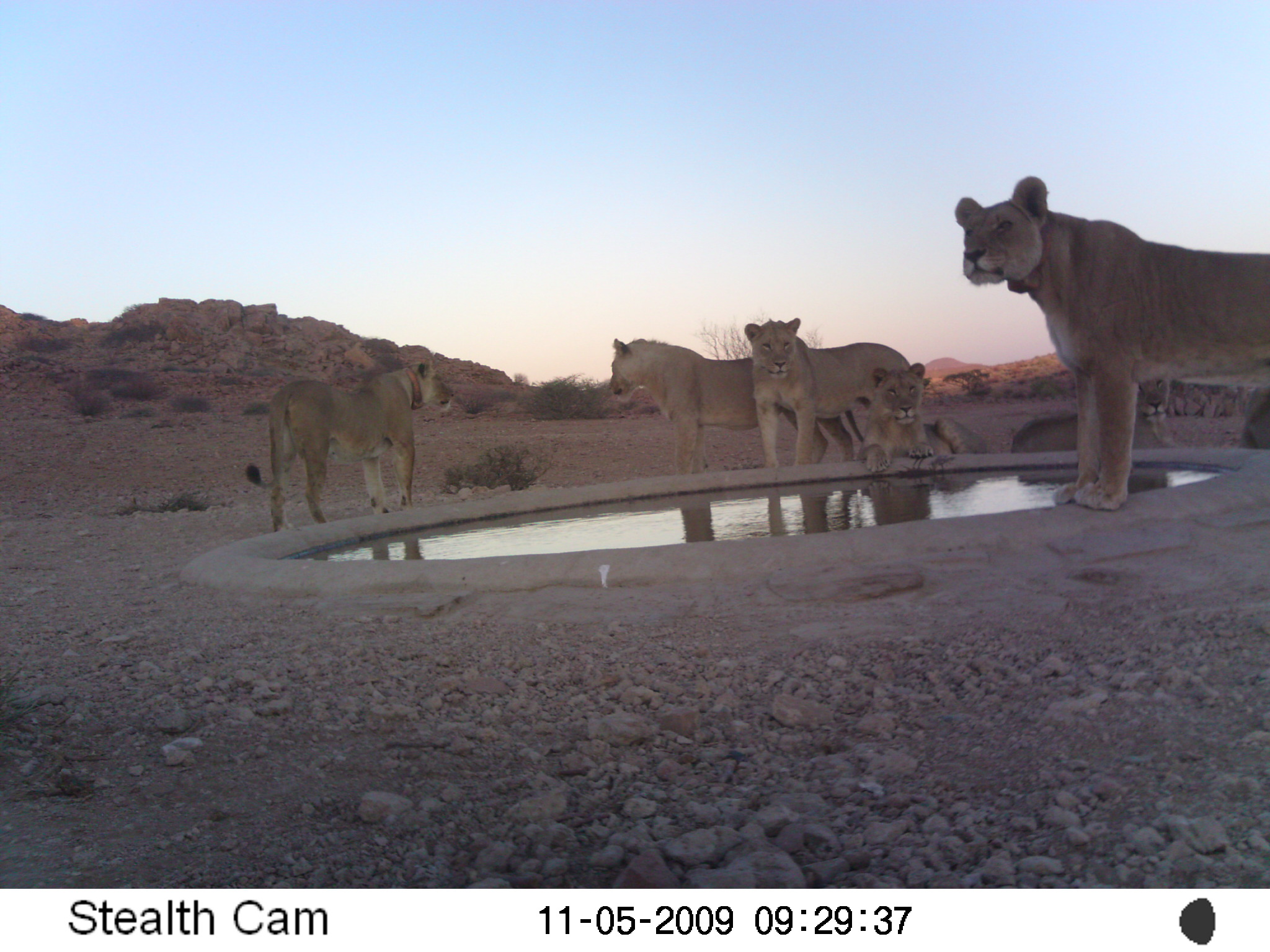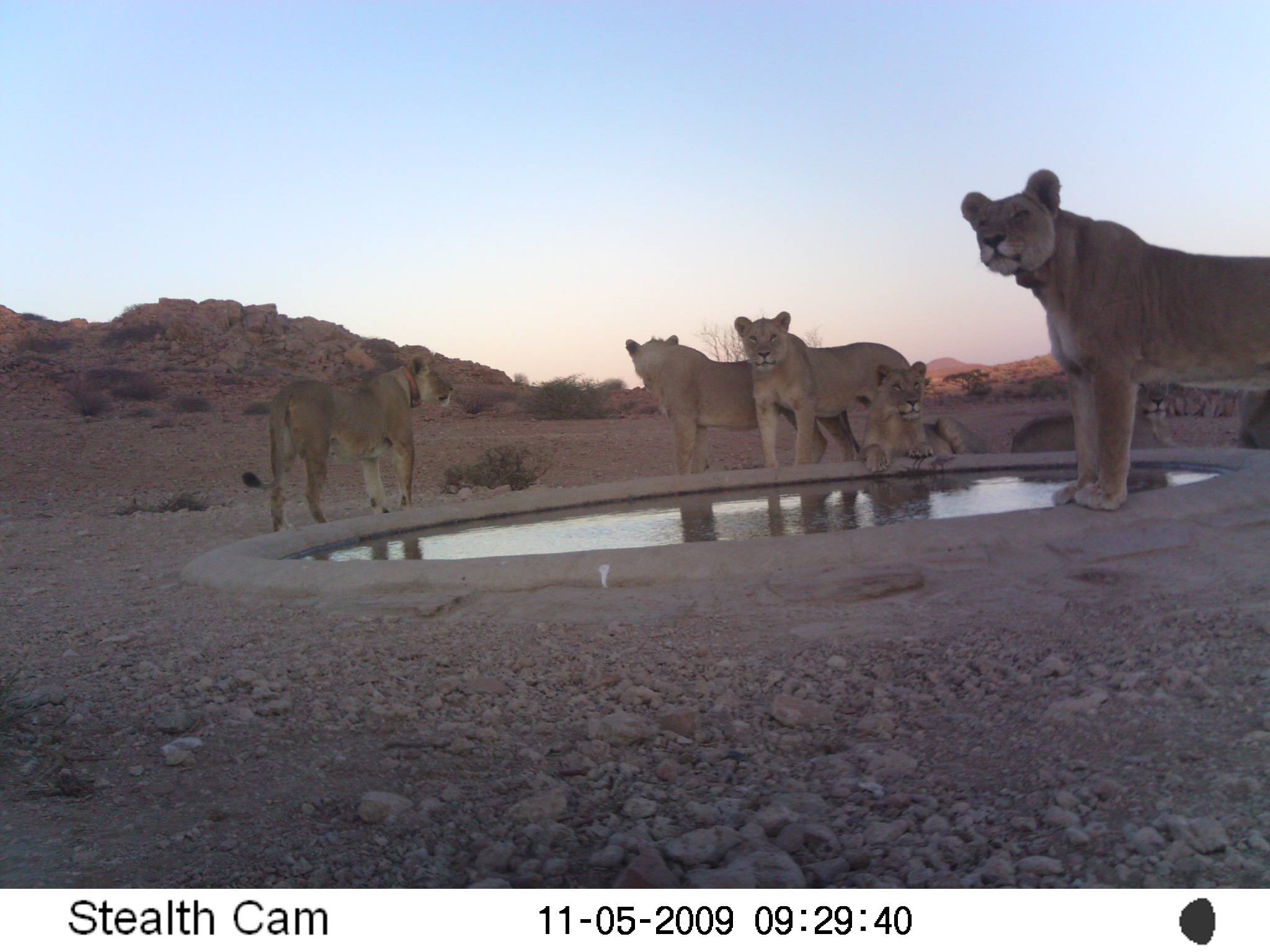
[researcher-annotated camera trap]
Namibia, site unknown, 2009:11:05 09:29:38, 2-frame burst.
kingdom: Animalia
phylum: Chordata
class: Mammalia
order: Carnivora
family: Felidae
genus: Panthera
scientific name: Panthera leo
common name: lion